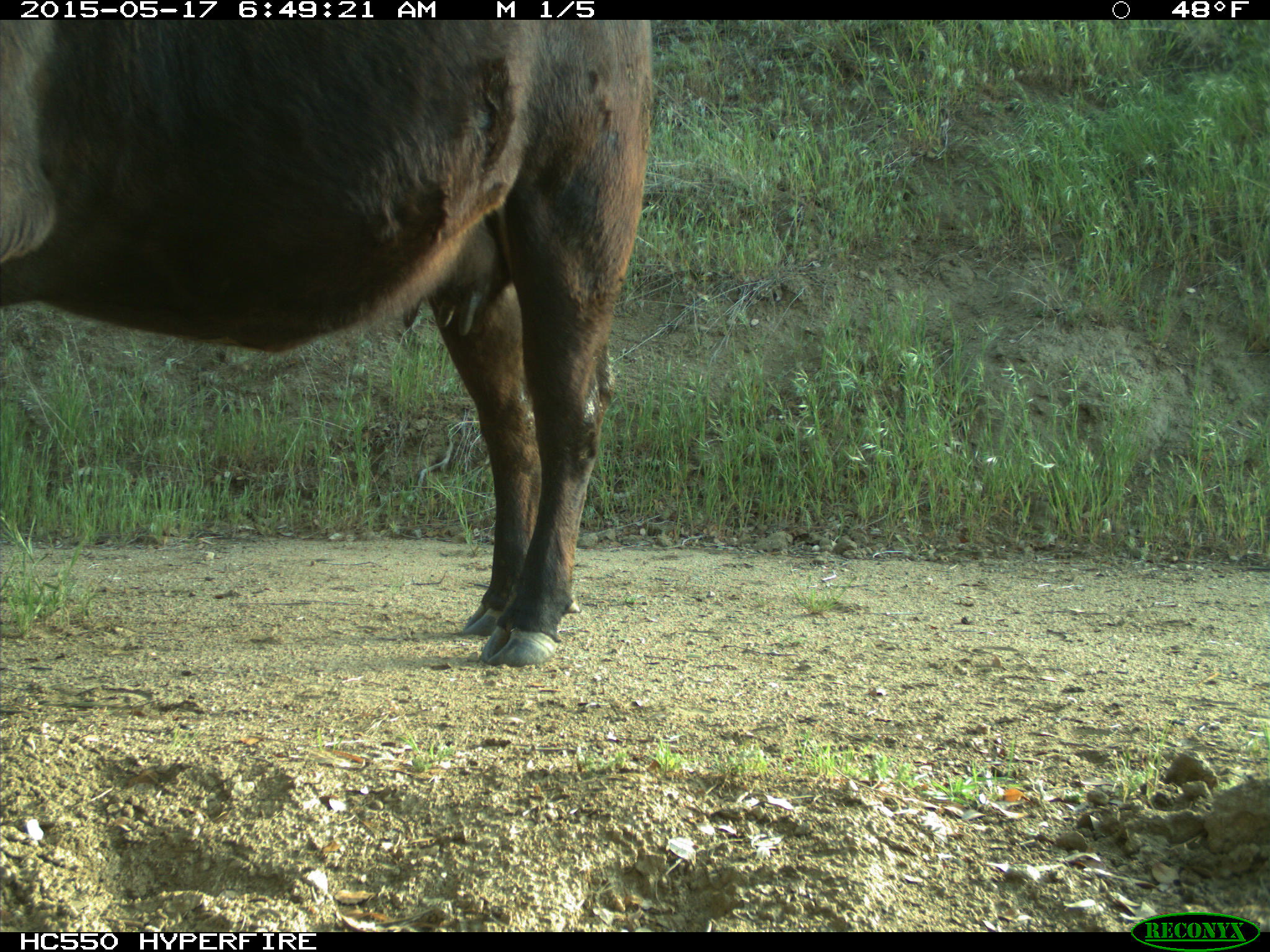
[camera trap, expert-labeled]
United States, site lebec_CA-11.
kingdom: Animalia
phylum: Chordata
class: Mammalia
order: Artiodactyla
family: Bovidae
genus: Bos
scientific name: Bos taurus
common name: domestic cow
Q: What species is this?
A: Bos taurus (domestic cow).